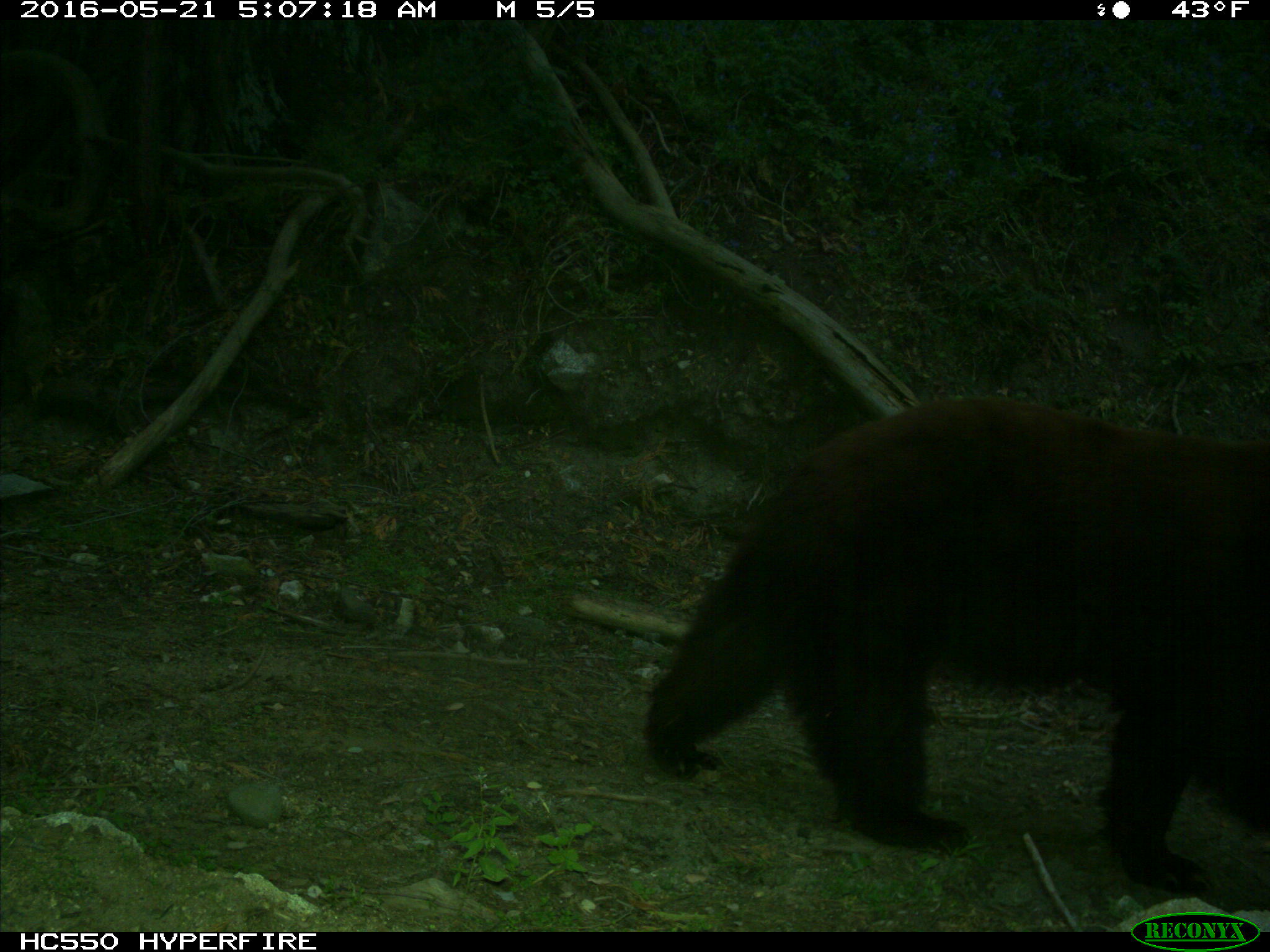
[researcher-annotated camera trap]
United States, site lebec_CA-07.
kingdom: Animalia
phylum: Chordata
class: Mammalia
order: Carnivora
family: Ursidae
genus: Ursus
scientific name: Ursus americanus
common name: american black bear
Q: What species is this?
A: Ursus americanus (american black bear).